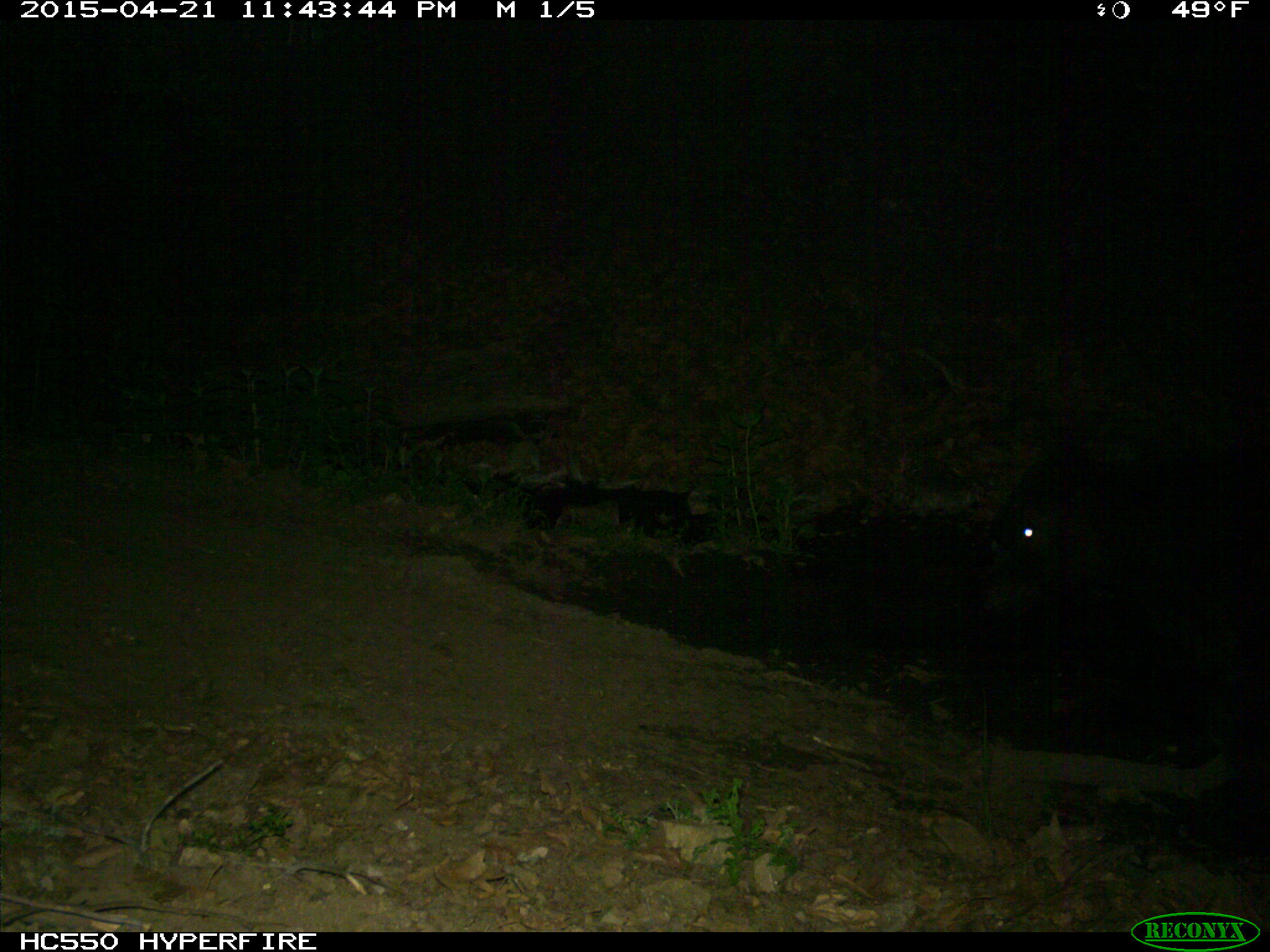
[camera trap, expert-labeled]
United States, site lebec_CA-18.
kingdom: Animalia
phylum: Chordata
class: Mammalia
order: Artiodactyla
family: Bovidae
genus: Bos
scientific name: Bos taurus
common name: domestic cow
Bos taurus (domestic cow).